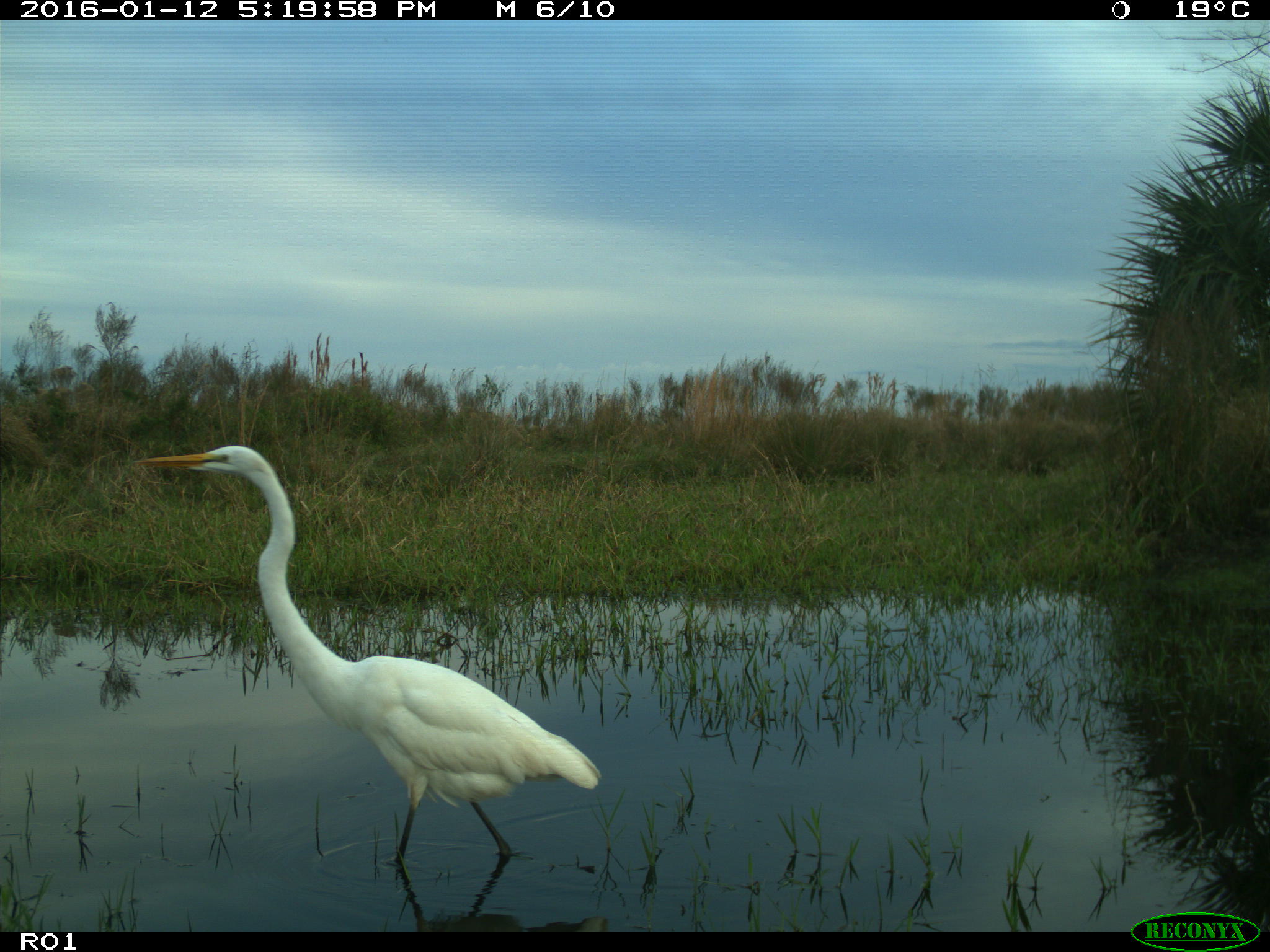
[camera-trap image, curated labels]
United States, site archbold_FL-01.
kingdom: Animalia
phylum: Chordata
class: Aves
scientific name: Aves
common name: birds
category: unidentified bird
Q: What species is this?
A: Unidentified bird (birds) (Aves).